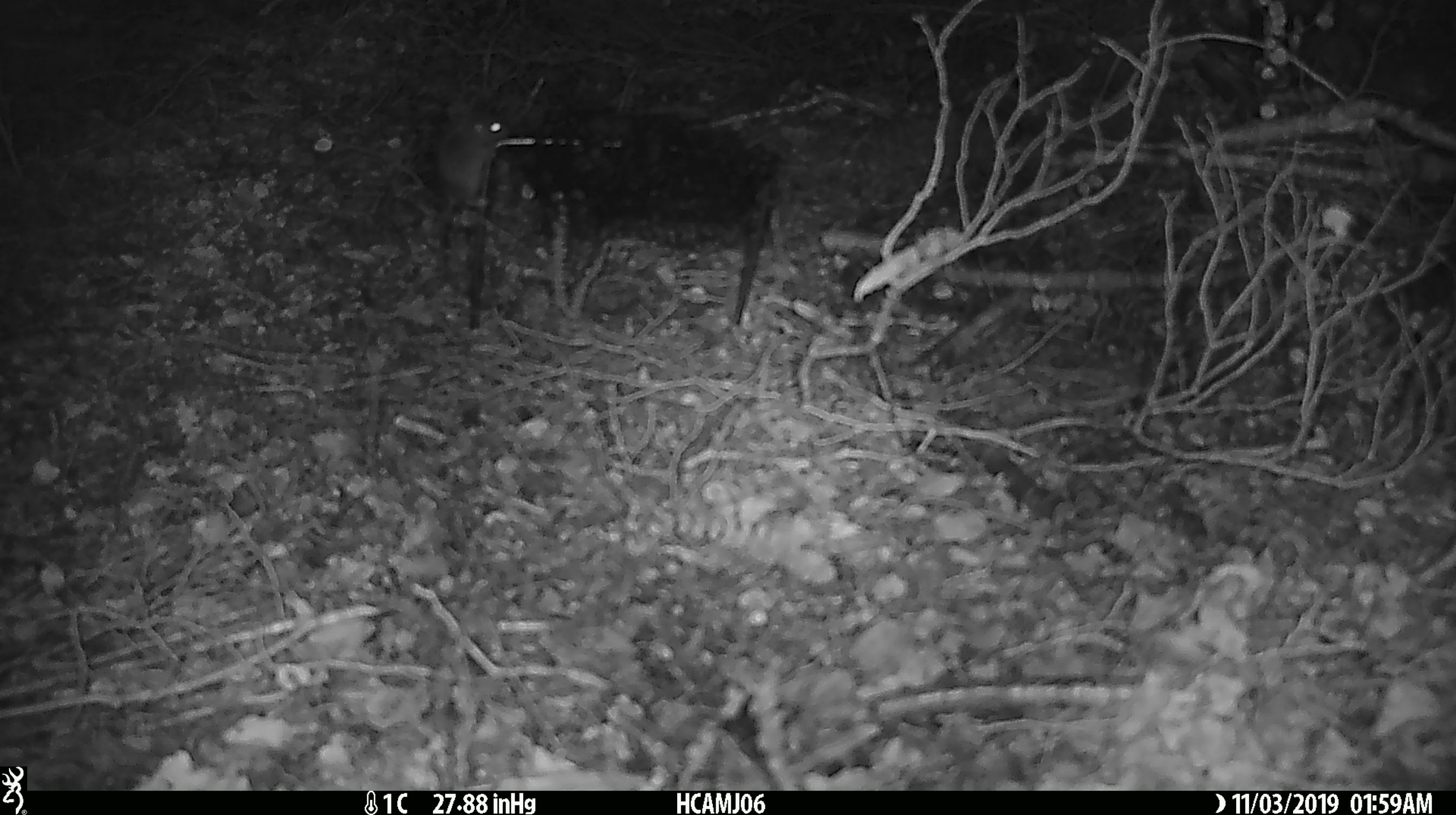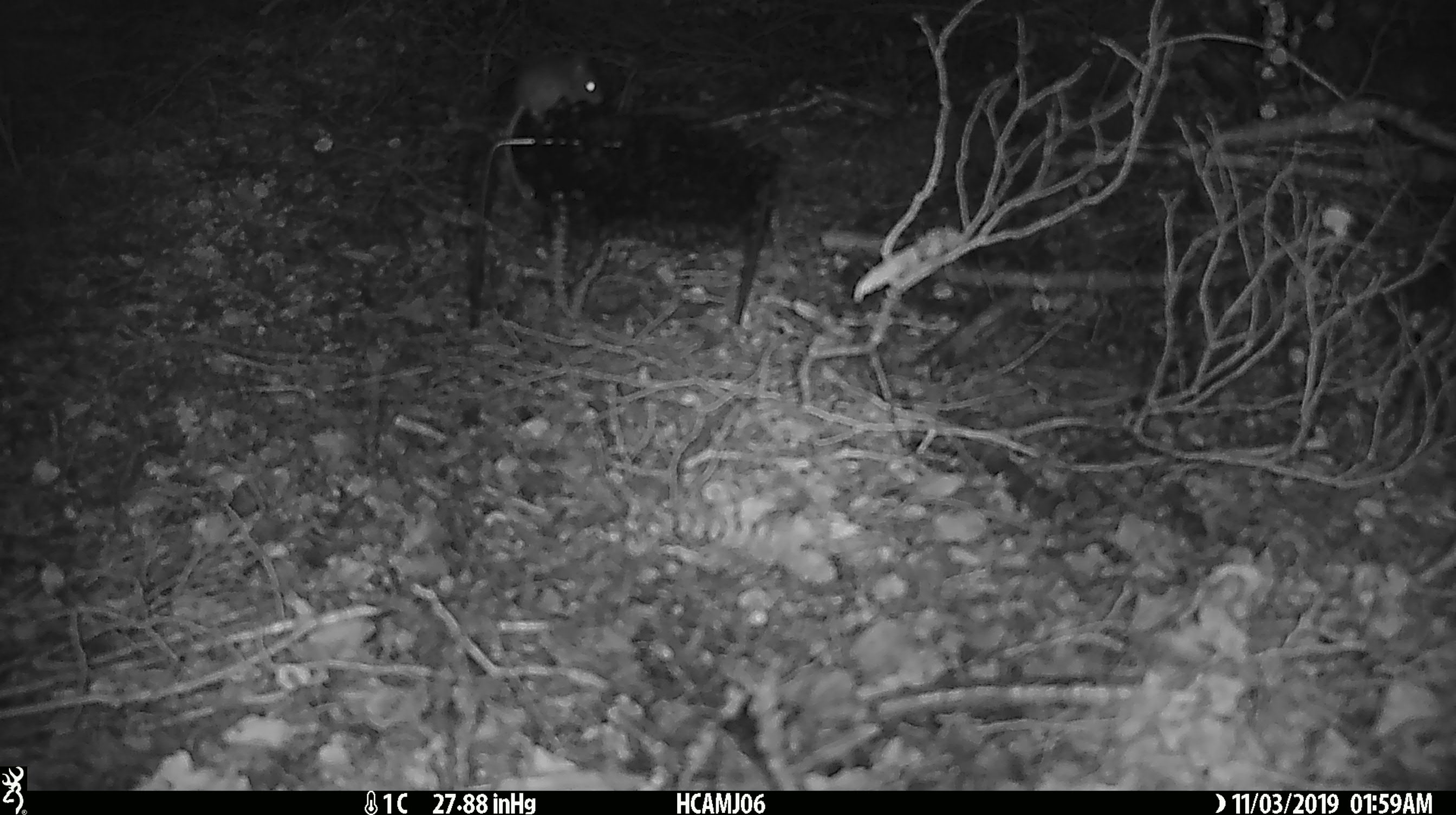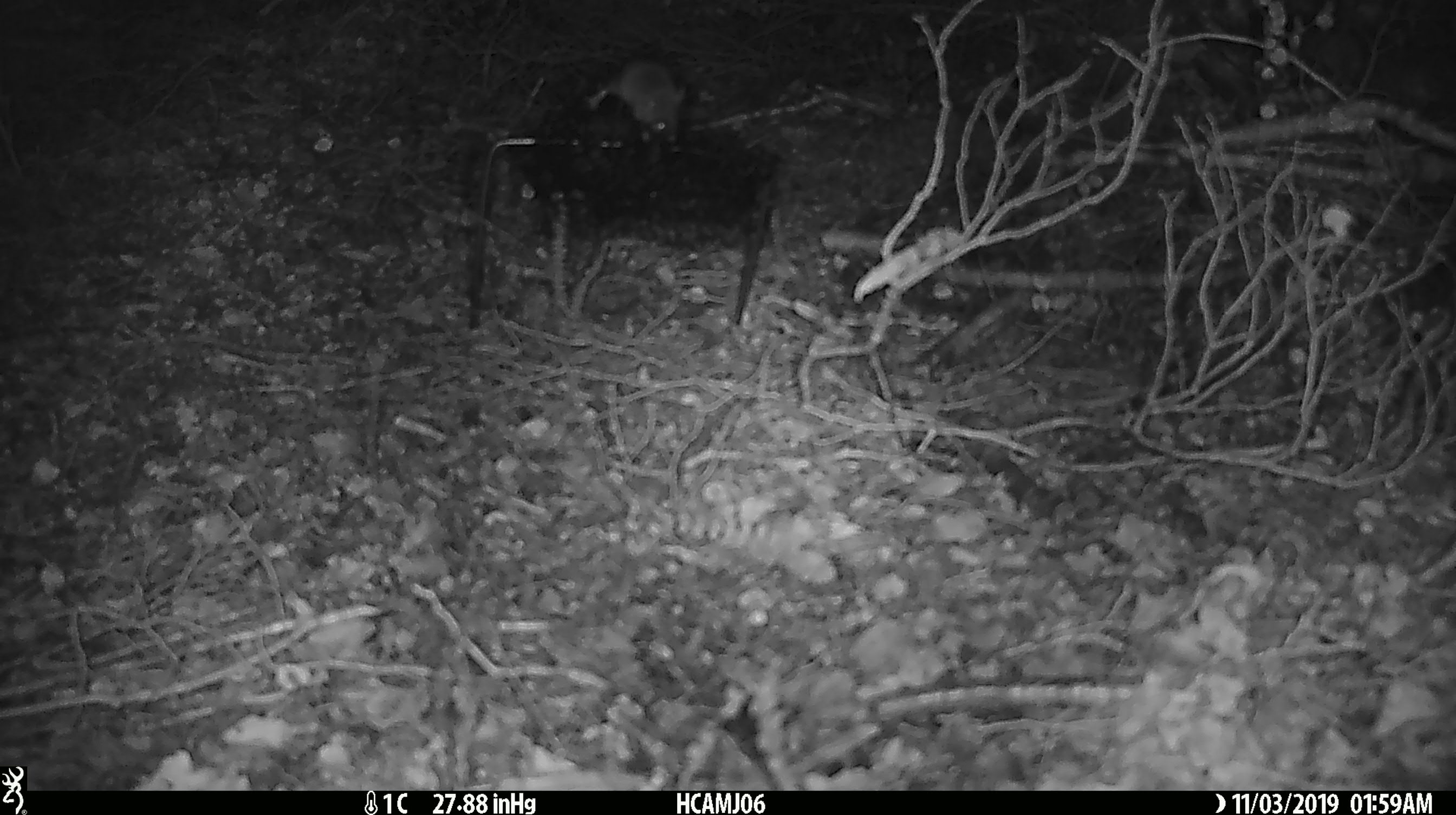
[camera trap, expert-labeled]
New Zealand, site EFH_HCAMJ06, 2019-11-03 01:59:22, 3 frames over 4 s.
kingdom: Animalia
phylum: Chordata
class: Mammalia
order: Rodentia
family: Muridae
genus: Mus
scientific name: Mus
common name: mouse